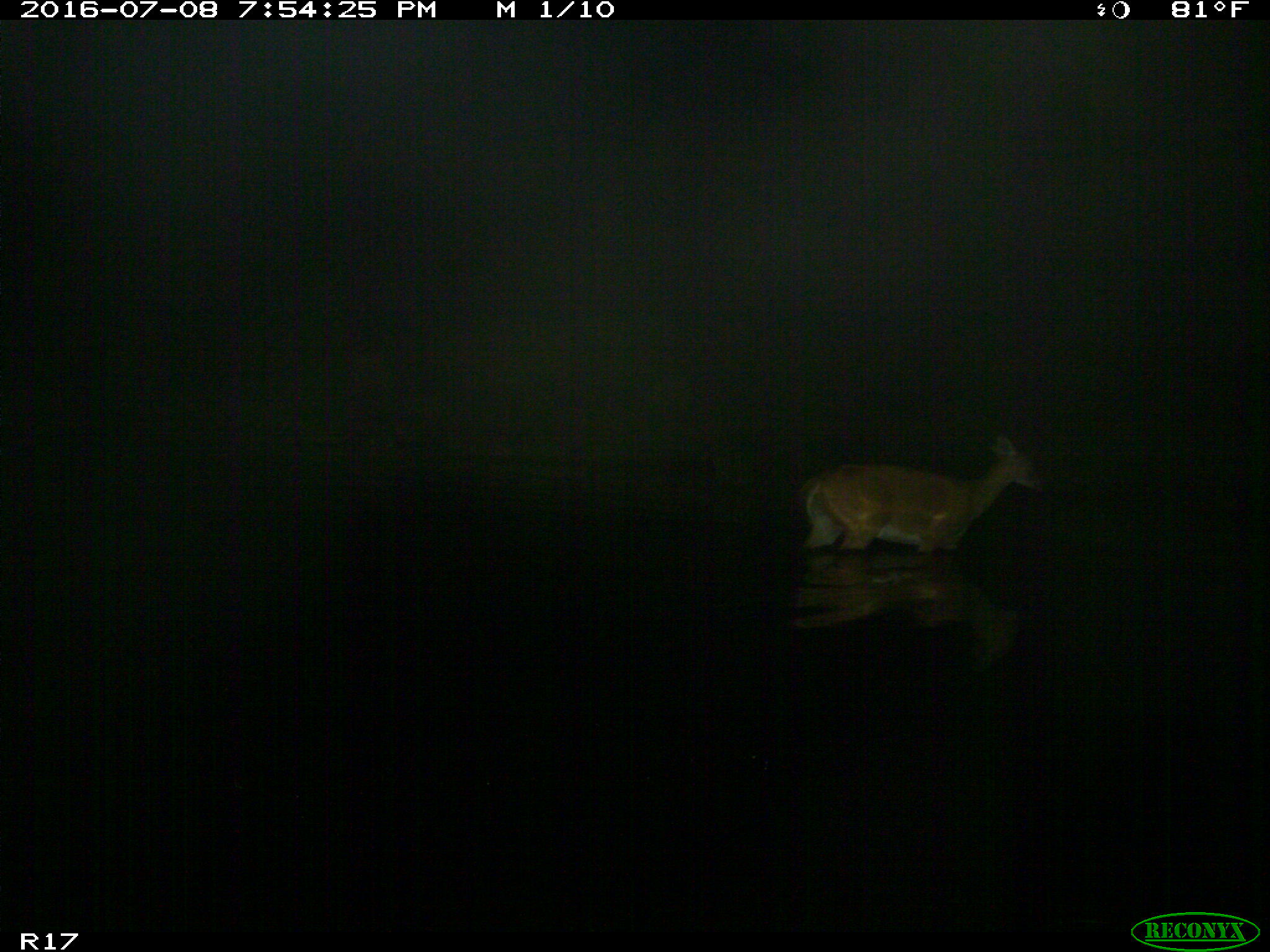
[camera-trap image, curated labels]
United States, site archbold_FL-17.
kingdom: Animalia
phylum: Chordata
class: Mammalia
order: Artiodactyla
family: Cervidae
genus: Odocoileus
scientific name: Odocoileus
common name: deer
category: unidentified deer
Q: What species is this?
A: Unidentified deer (deer) (Odocoileus).